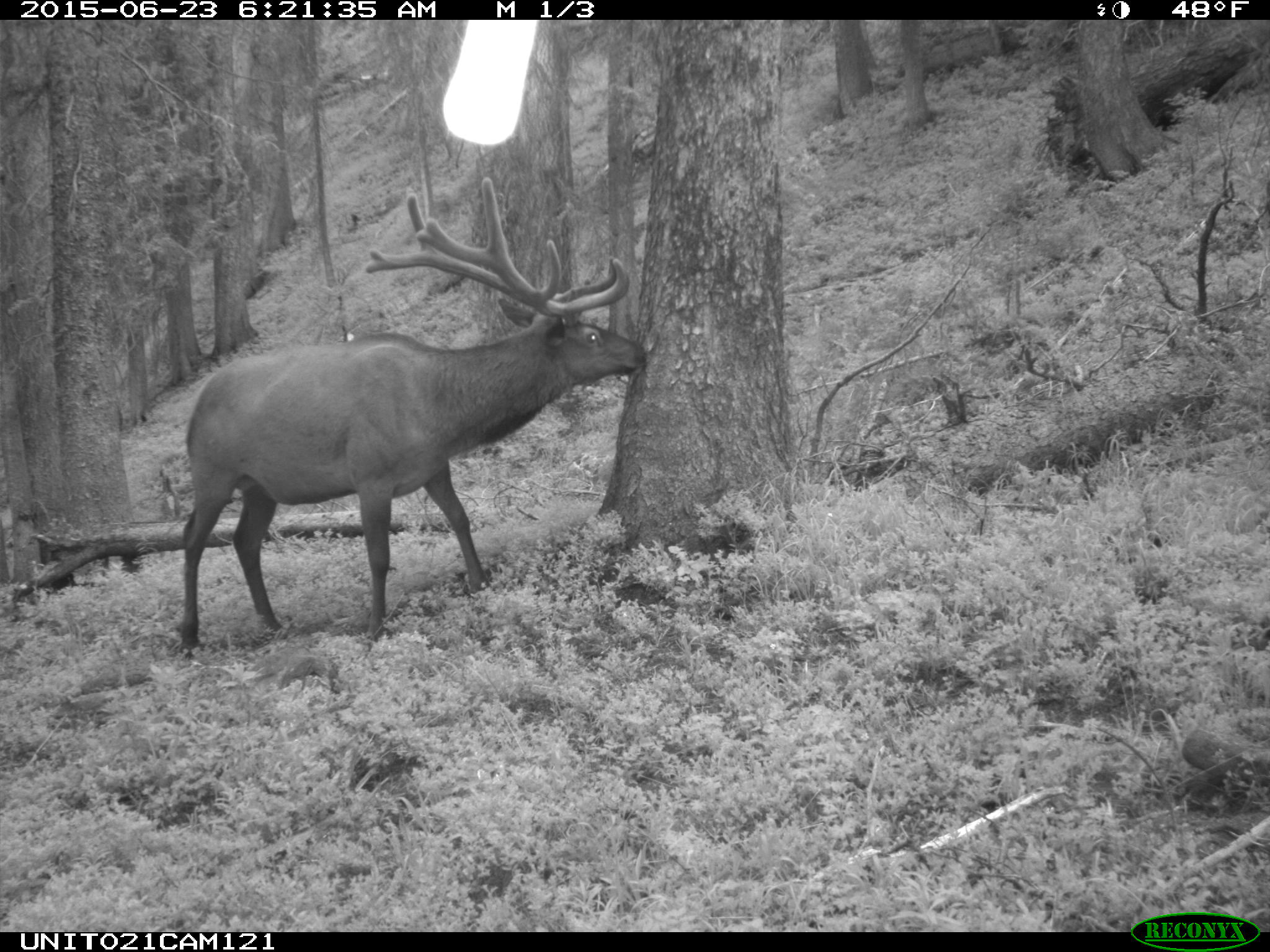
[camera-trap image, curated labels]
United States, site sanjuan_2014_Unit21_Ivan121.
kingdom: Animalia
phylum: Chordata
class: Mammalia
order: Artiodactyla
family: Cervidae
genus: Cervus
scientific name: Cervus elaphus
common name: red deer